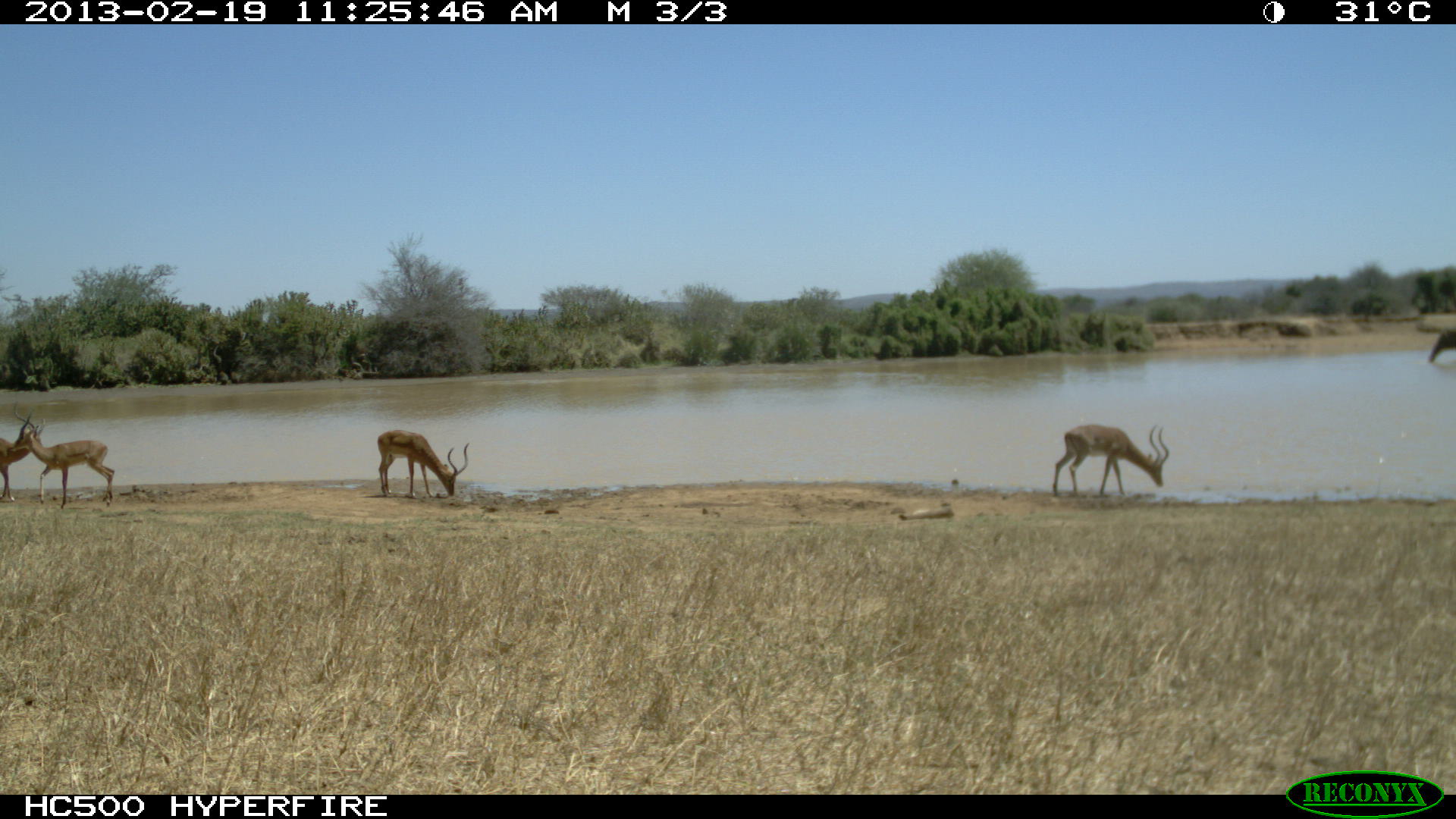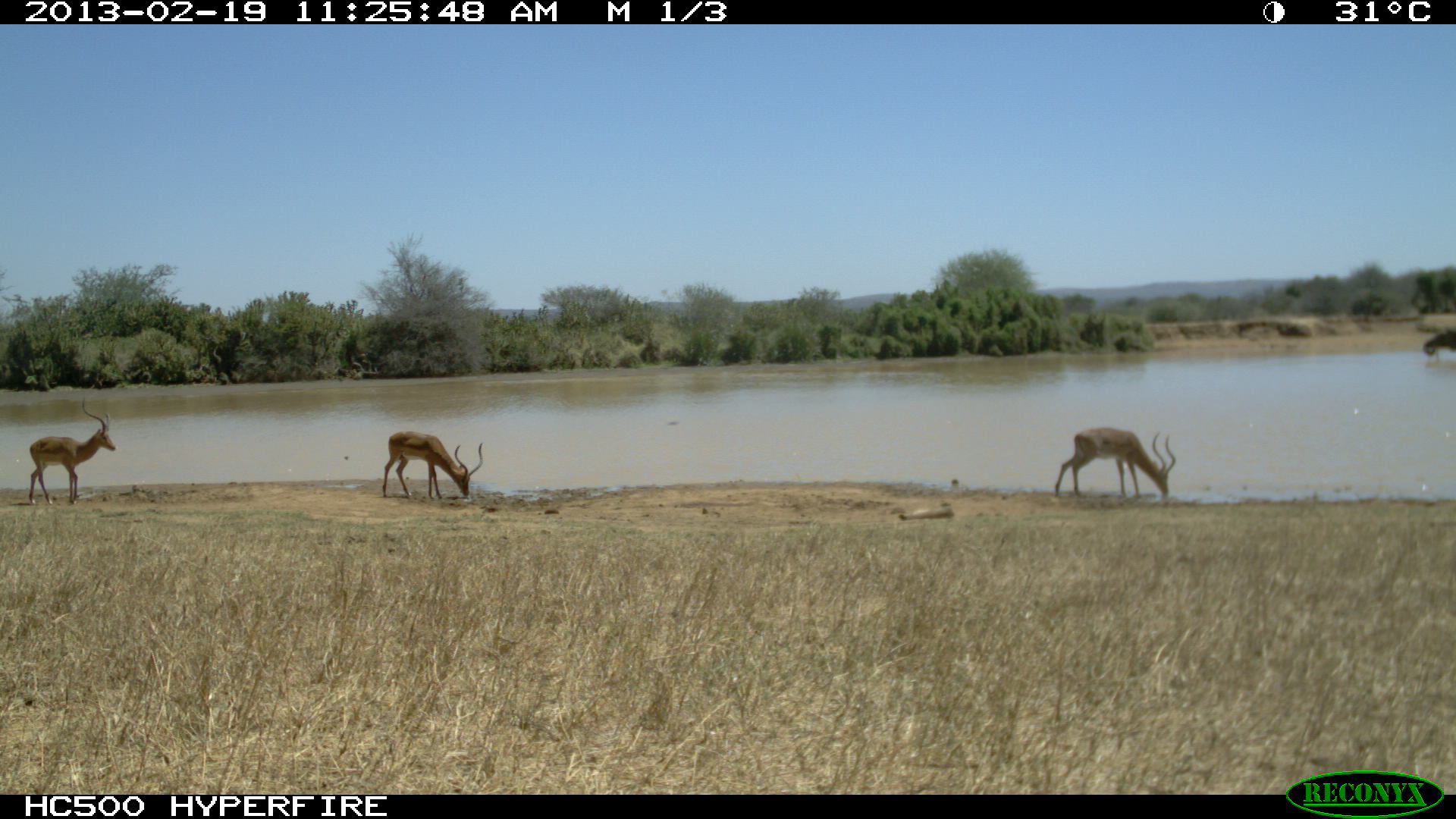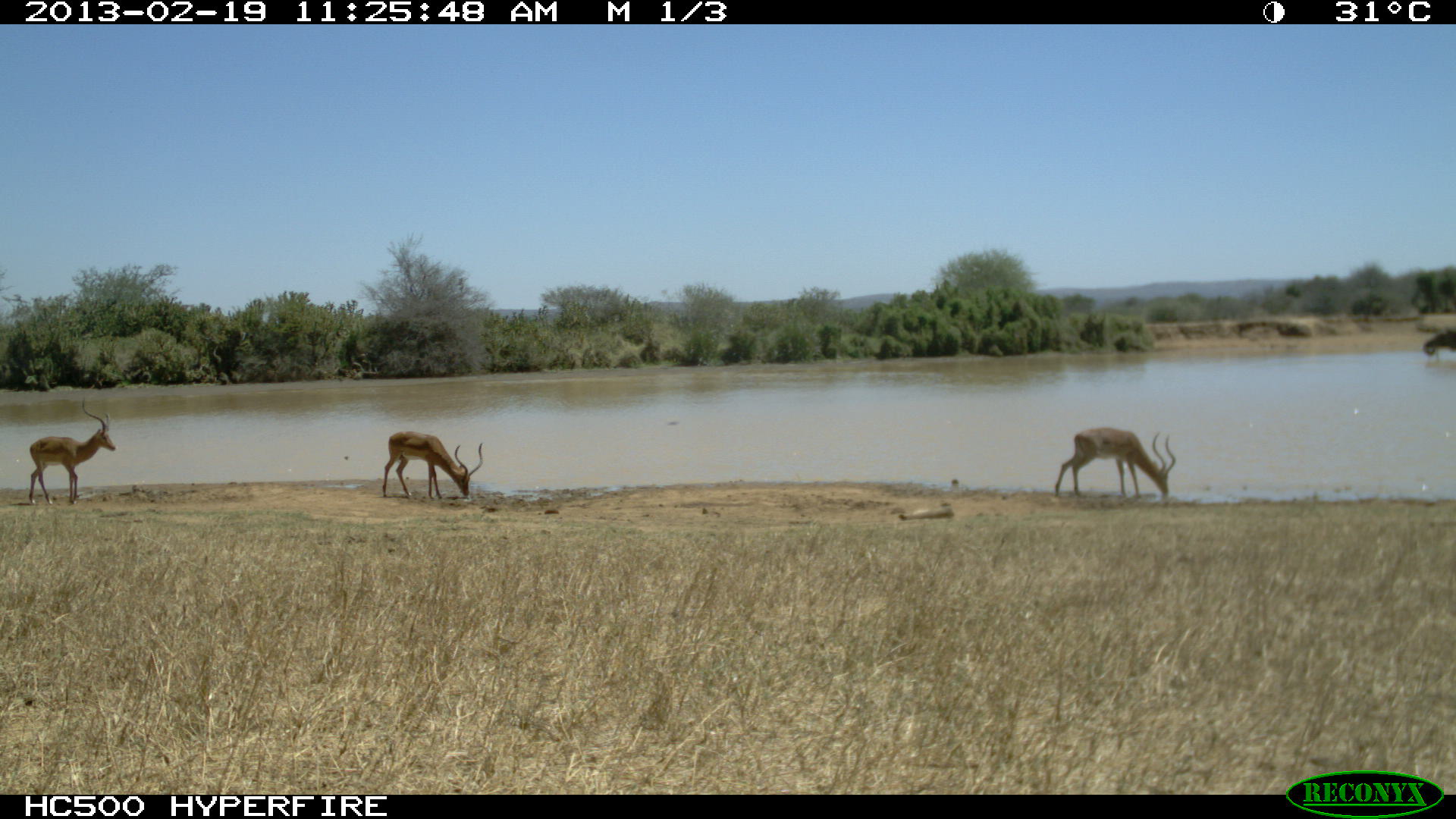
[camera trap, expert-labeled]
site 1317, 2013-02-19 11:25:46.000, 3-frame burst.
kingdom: Animalia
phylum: Chordata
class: Mammalia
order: Proboscidea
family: Elephantidae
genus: Loxodonta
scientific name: Loxodonta africana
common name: african bush elephant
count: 1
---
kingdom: Animalia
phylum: Chordata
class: Mammalia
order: Artiodactyla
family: Bovidae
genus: Aepyceros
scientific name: Aepyceros melampus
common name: impala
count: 3